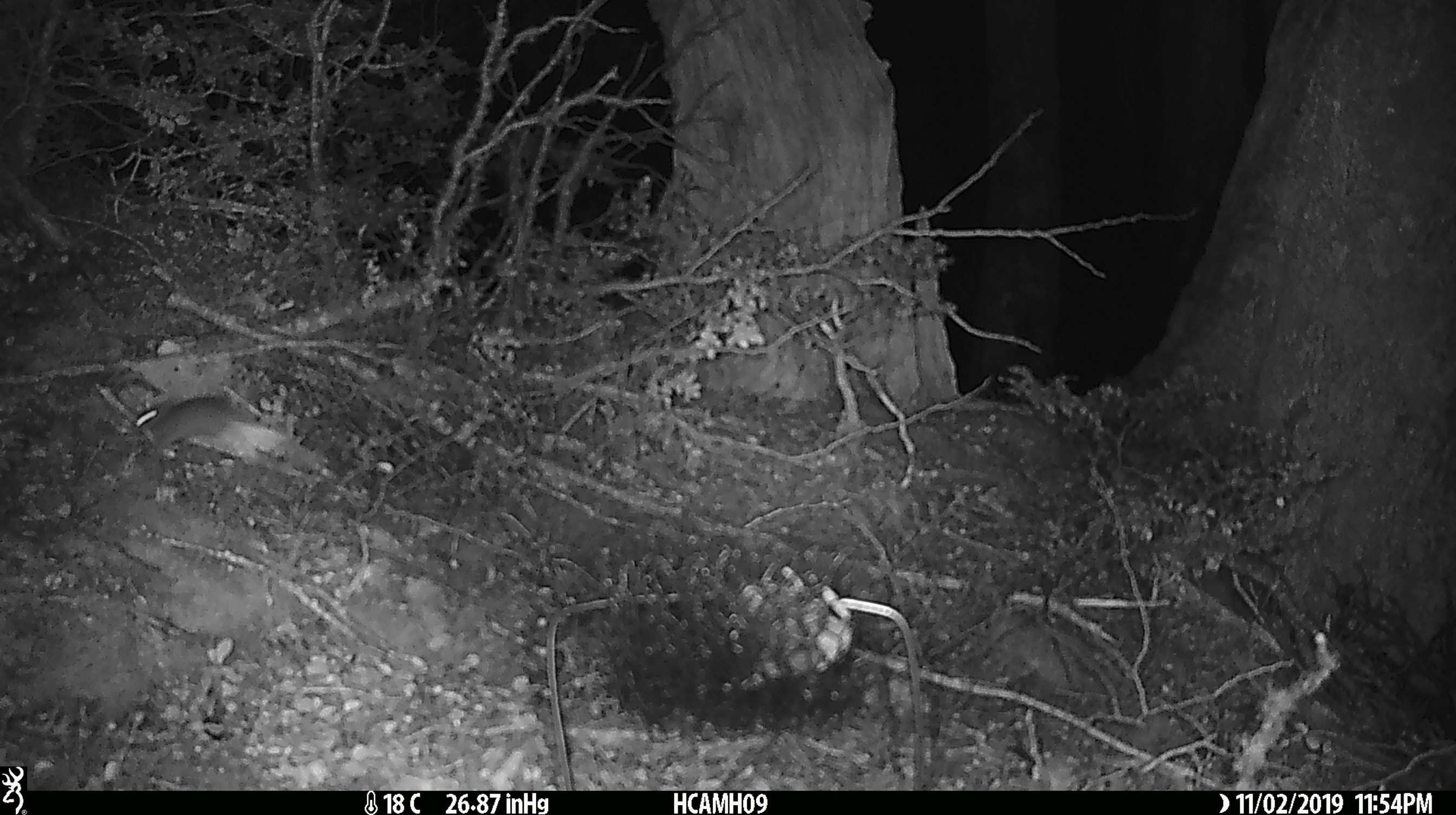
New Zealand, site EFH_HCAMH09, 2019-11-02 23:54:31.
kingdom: Animalia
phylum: Chordata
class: Mammalia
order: Rodentia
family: Muridae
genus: Mus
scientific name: Mus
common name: mouse